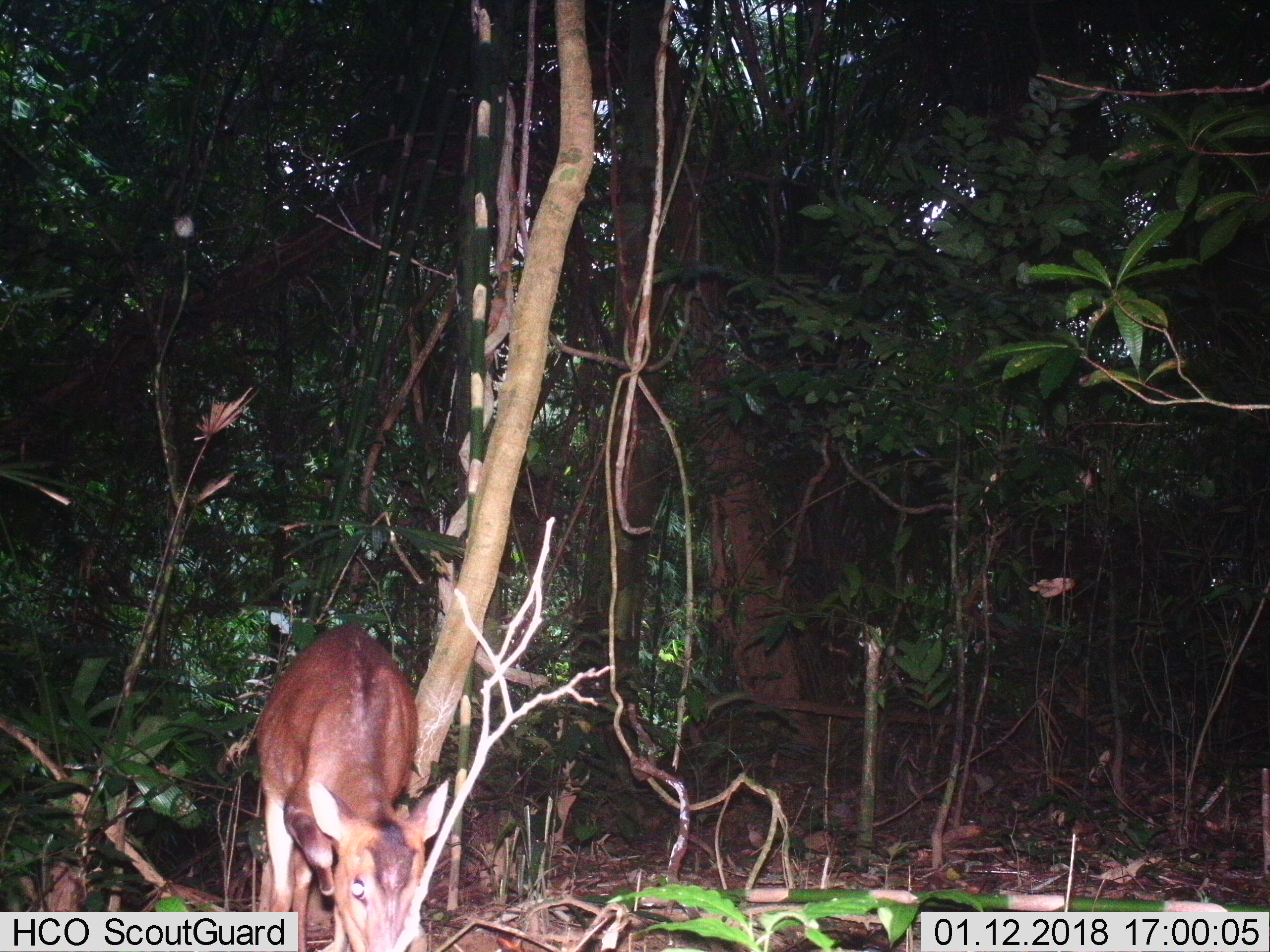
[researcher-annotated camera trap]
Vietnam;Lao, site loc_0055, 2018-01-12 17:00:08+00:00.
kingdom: Animalia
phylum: Chordata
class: Mammalia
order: Artiodactyla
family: Cervidae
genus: Muntiacus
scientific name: Muntiacus vuquangensis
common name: large-antlered muntjac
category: large antlered muntjac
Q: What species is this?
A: Large antlered muntjac (large-antlered muntjac) (Muntiacus vuquangensis).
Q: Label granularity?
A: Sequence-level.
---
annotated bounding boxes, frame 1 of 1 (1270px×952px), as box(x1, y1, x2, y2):
large antlered muntjac: box(253, 622, 448, 952)